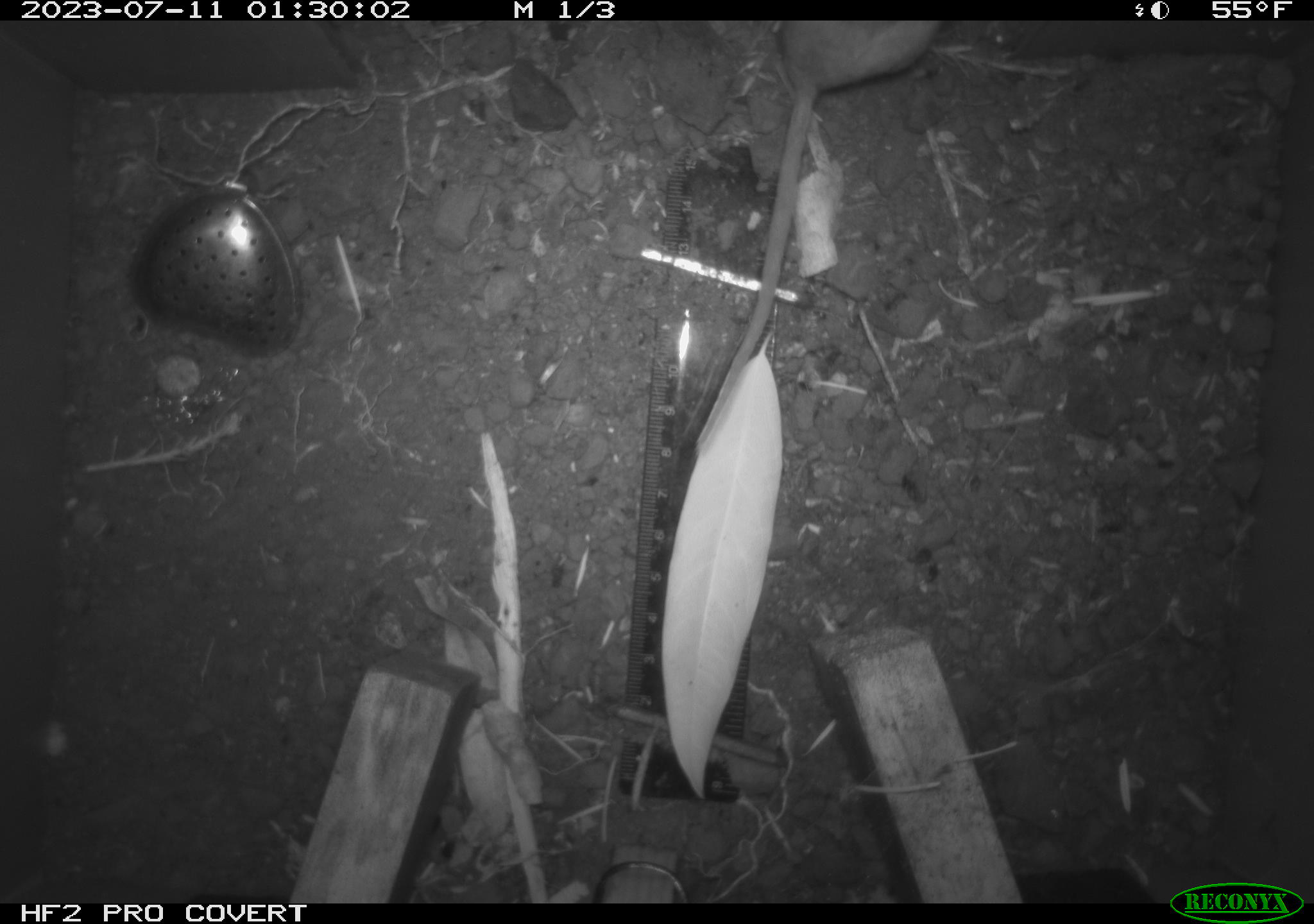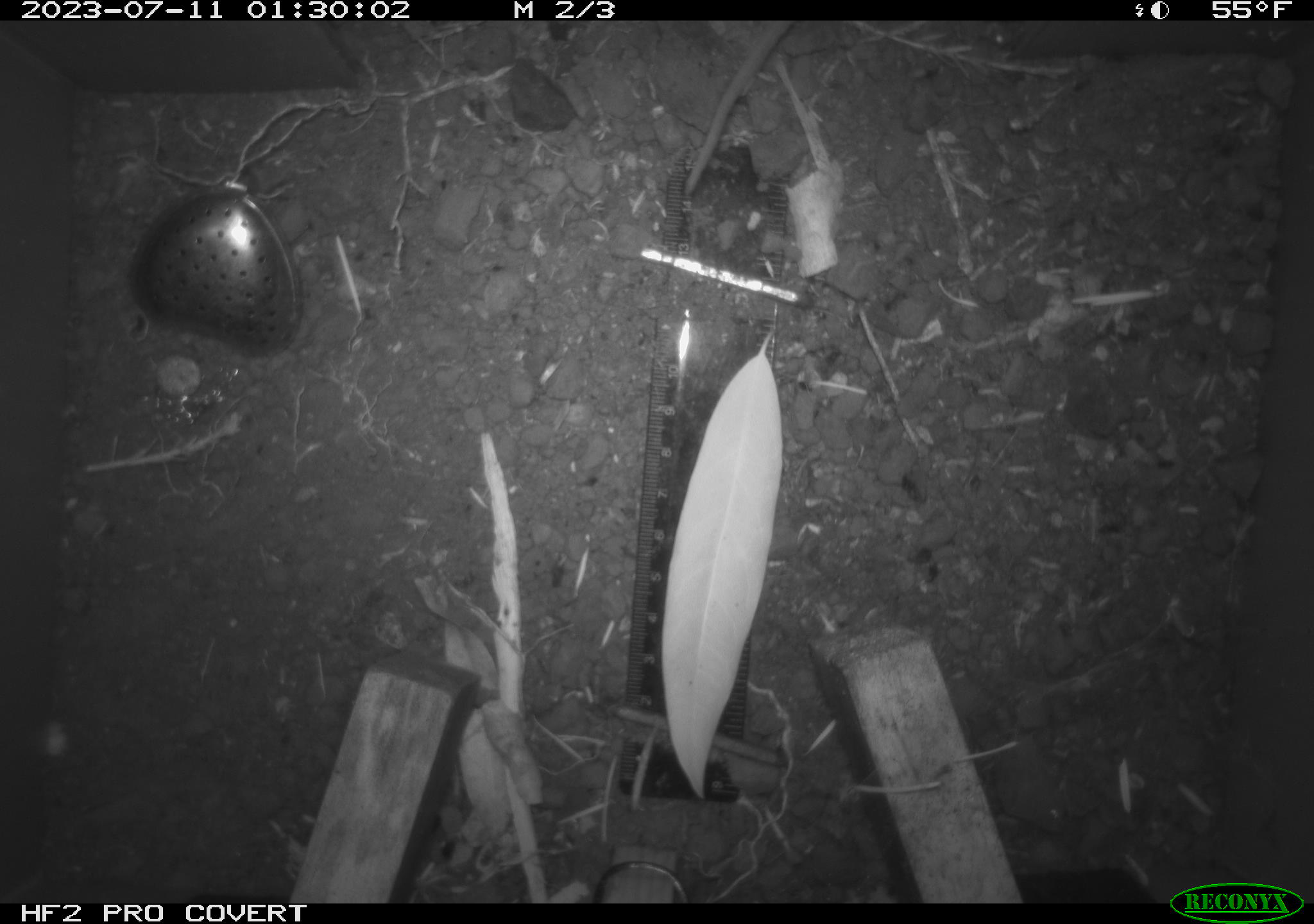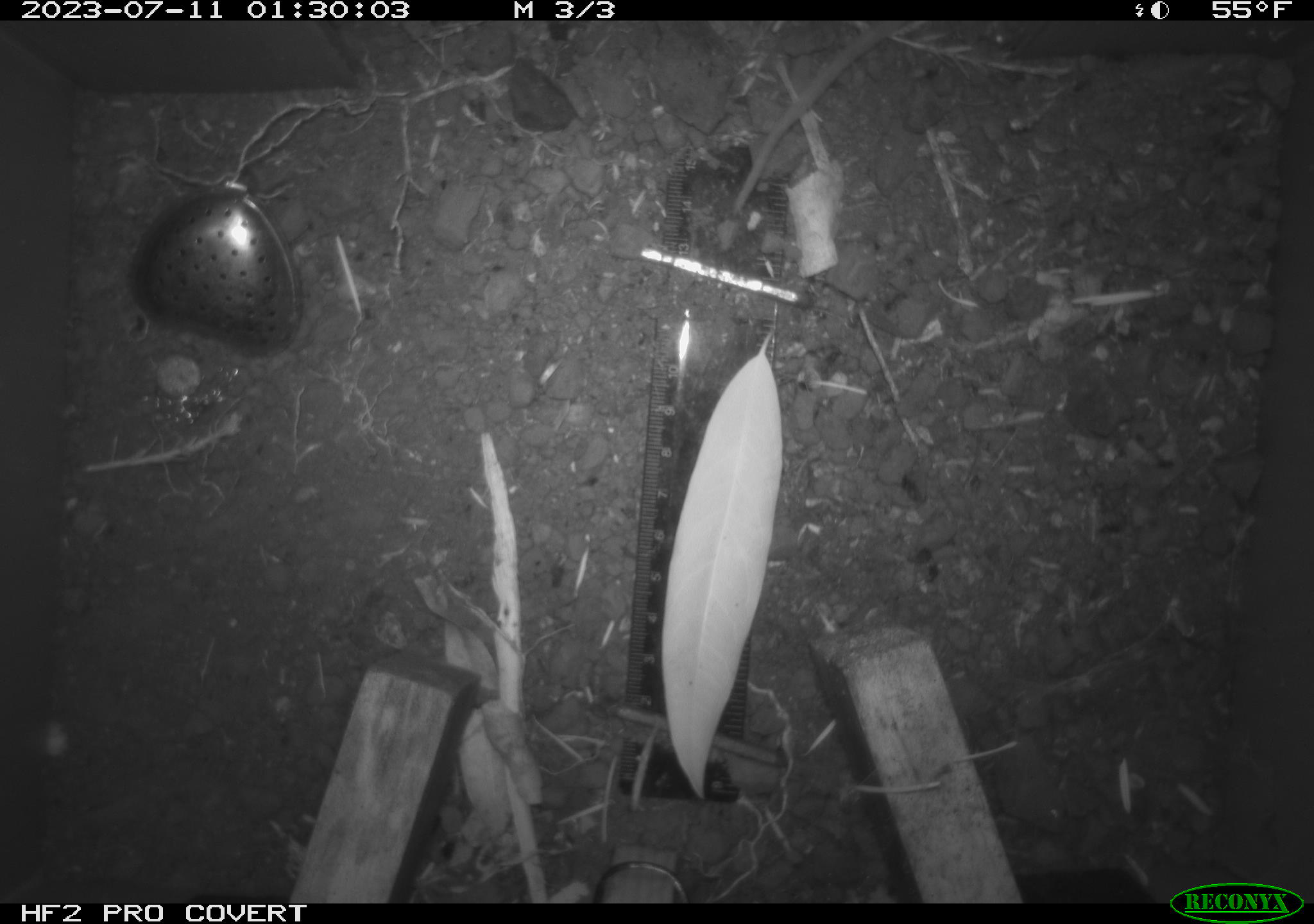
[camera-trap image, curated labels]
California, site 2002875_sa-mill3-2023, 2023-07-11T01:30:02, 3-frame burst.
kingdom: Animalia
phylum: Chordata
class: Mammalia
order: Rodentia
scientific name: Rodentia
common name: mouse species